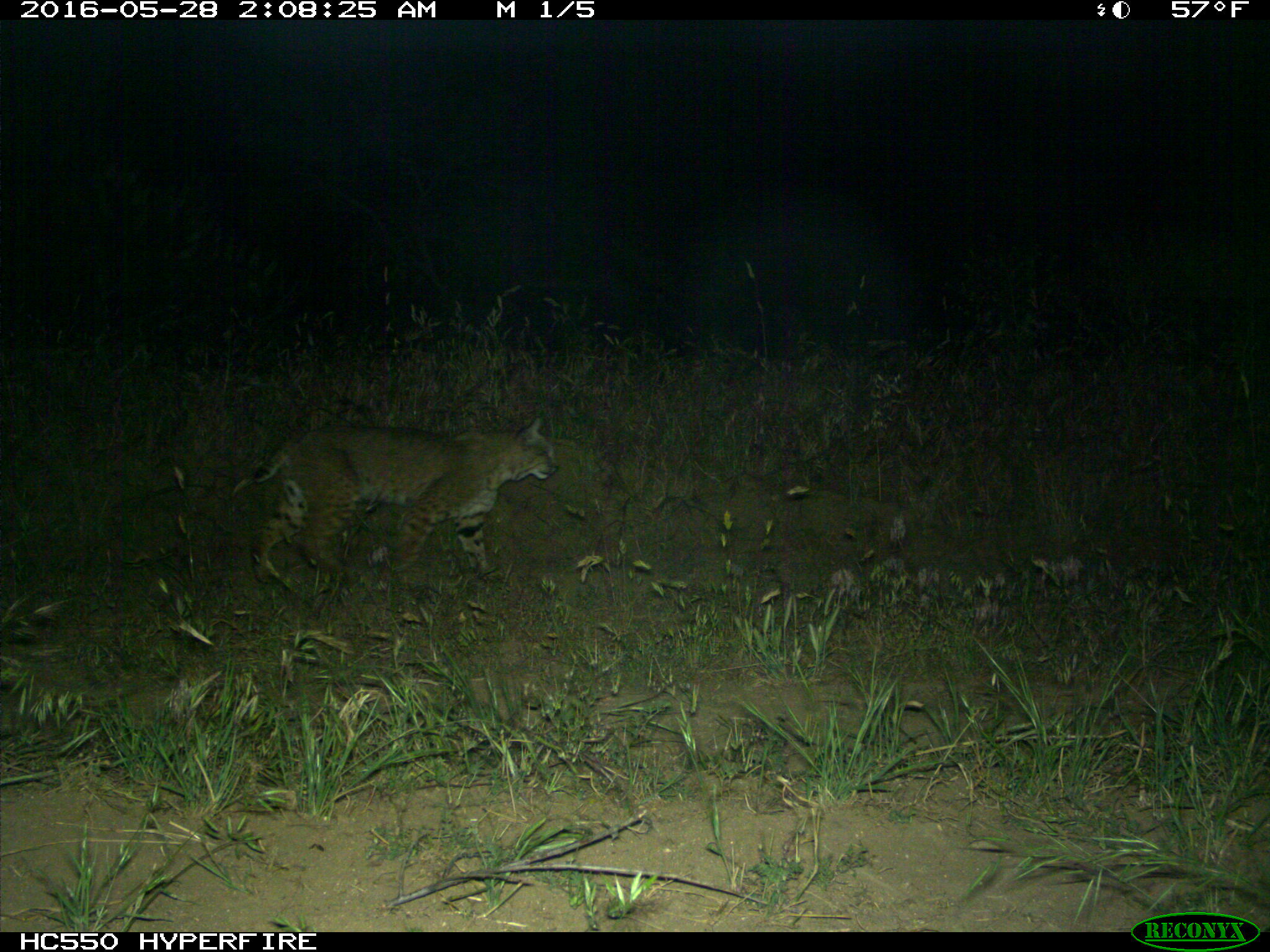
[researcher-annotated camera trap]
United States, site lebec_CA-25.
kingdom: Animalia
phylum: Chordata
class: Mammalia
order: Carnivora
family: Felidae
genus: Lynx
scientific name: Lynx rufus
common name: bobcat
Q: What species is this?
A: Lynx rufus (bobcat).